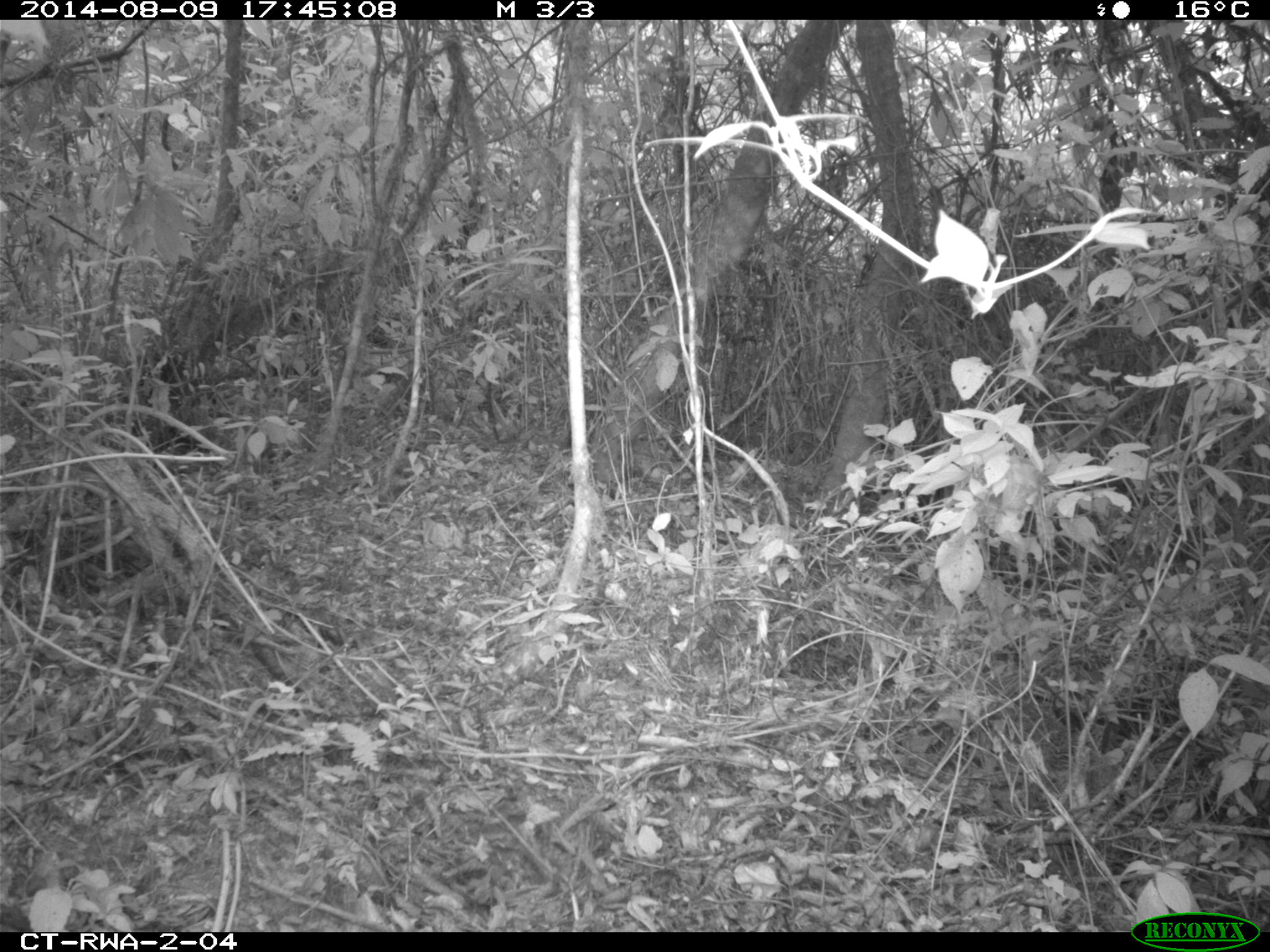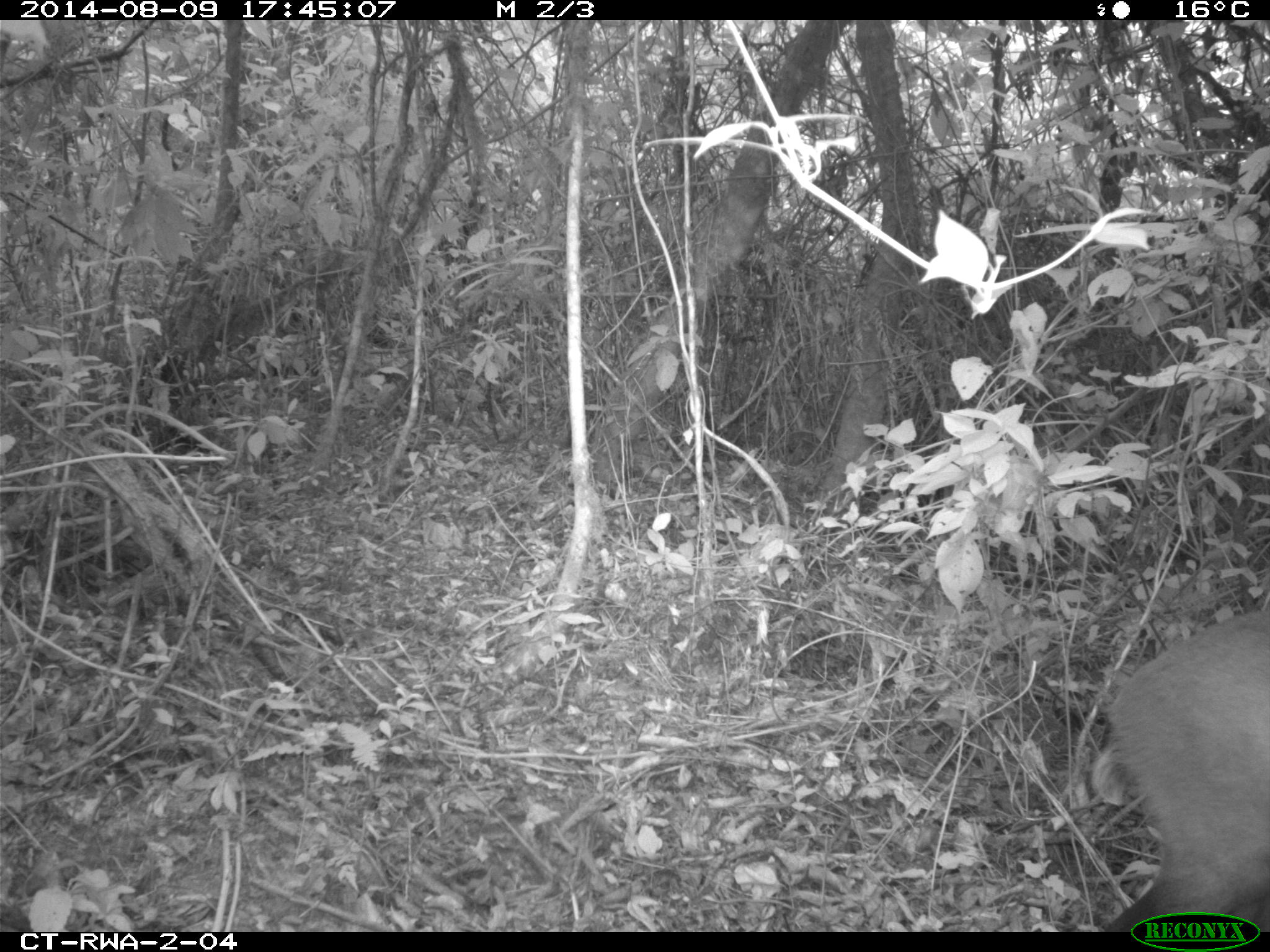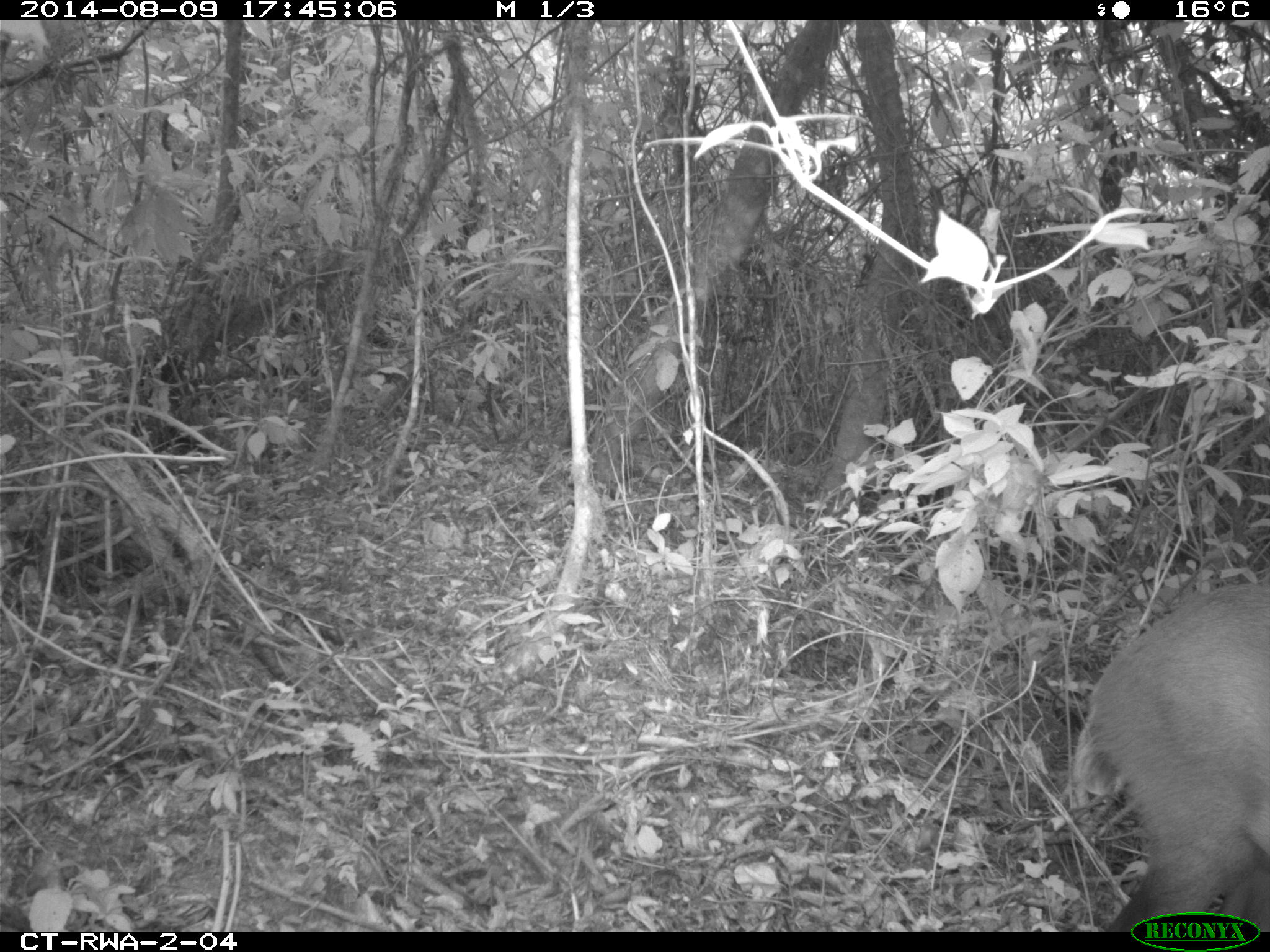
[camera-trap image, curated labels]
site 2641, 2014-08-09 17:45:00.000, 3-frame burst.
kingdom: Animalia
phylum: Chordata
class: Mammalia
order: Artiodactyla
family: Bovidae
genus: Cephalophus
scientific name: Cephalophus nigrifrons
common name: black-fronted duiker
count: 1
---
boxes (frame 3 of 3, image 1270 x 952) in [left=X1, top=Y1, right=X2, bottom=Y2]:
cephalophus nigrifrons: [left=1062, top=566, right=1270, bottom=928]